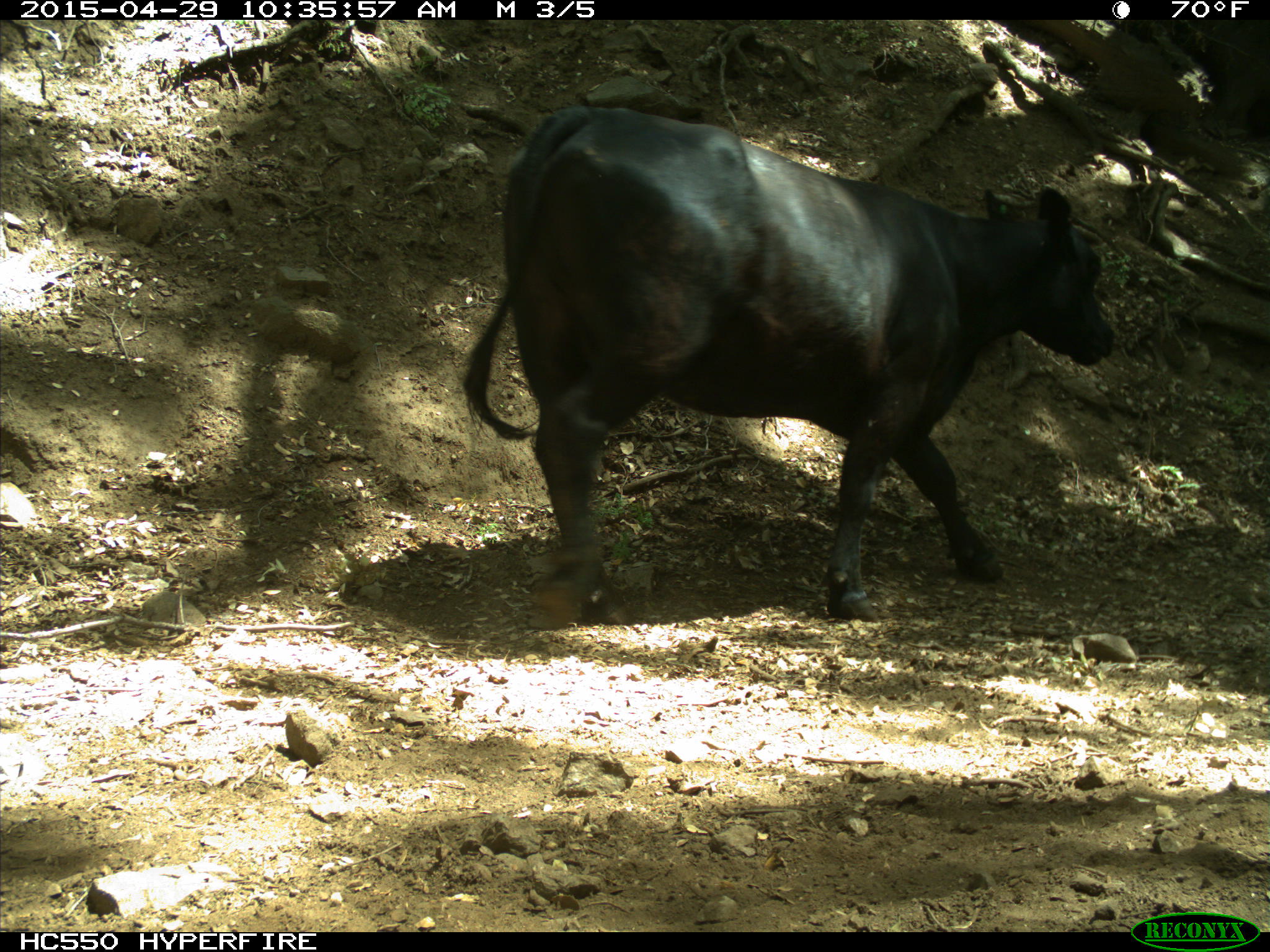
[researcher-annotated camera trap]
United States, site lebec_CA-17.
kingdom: Animalia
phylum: Chordata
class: Mammalia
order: Artiodactyla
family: Bovidae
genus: Bos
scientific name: Bos taurus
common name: domestic cow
Bos taurus (domestic cow).